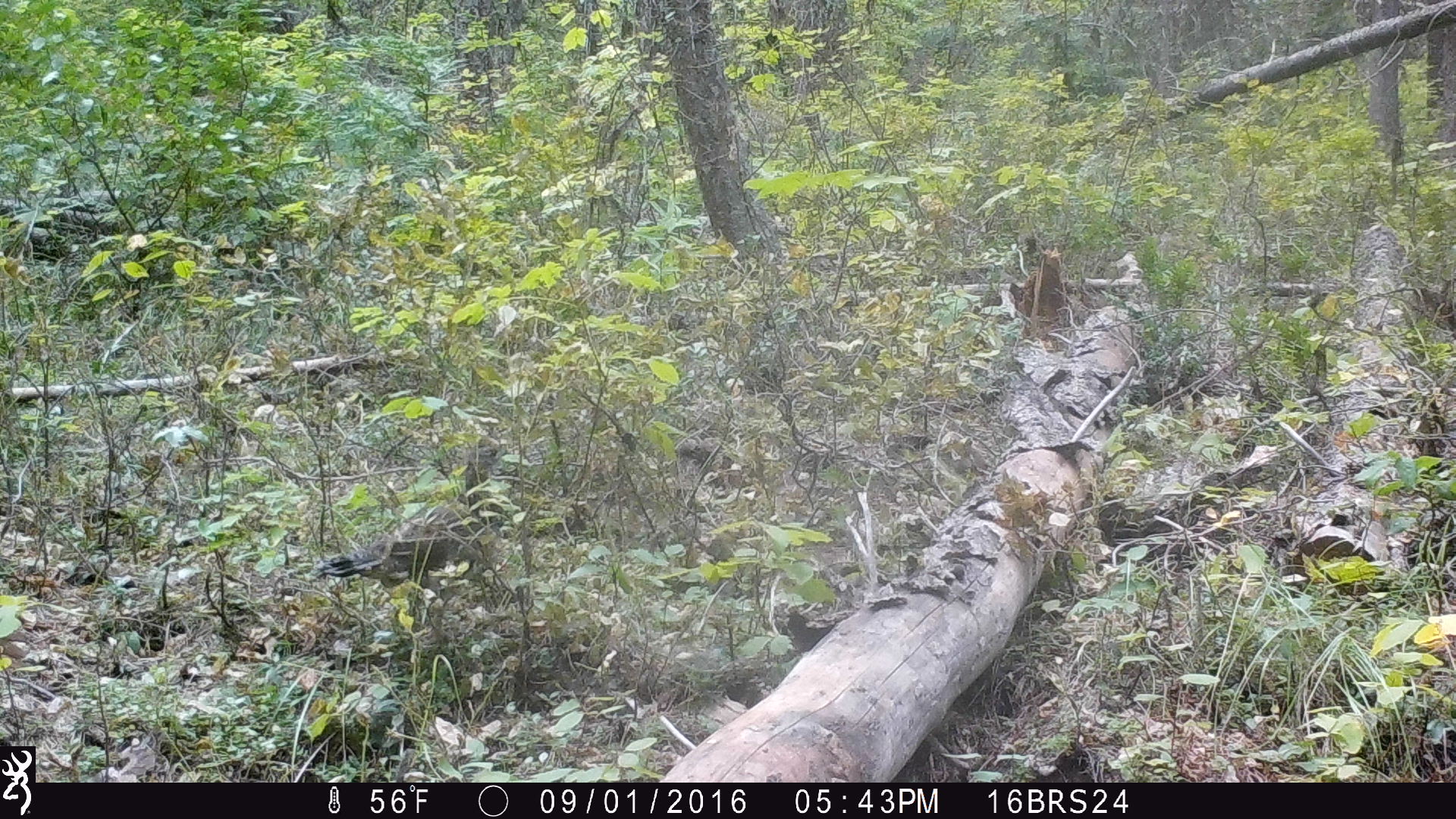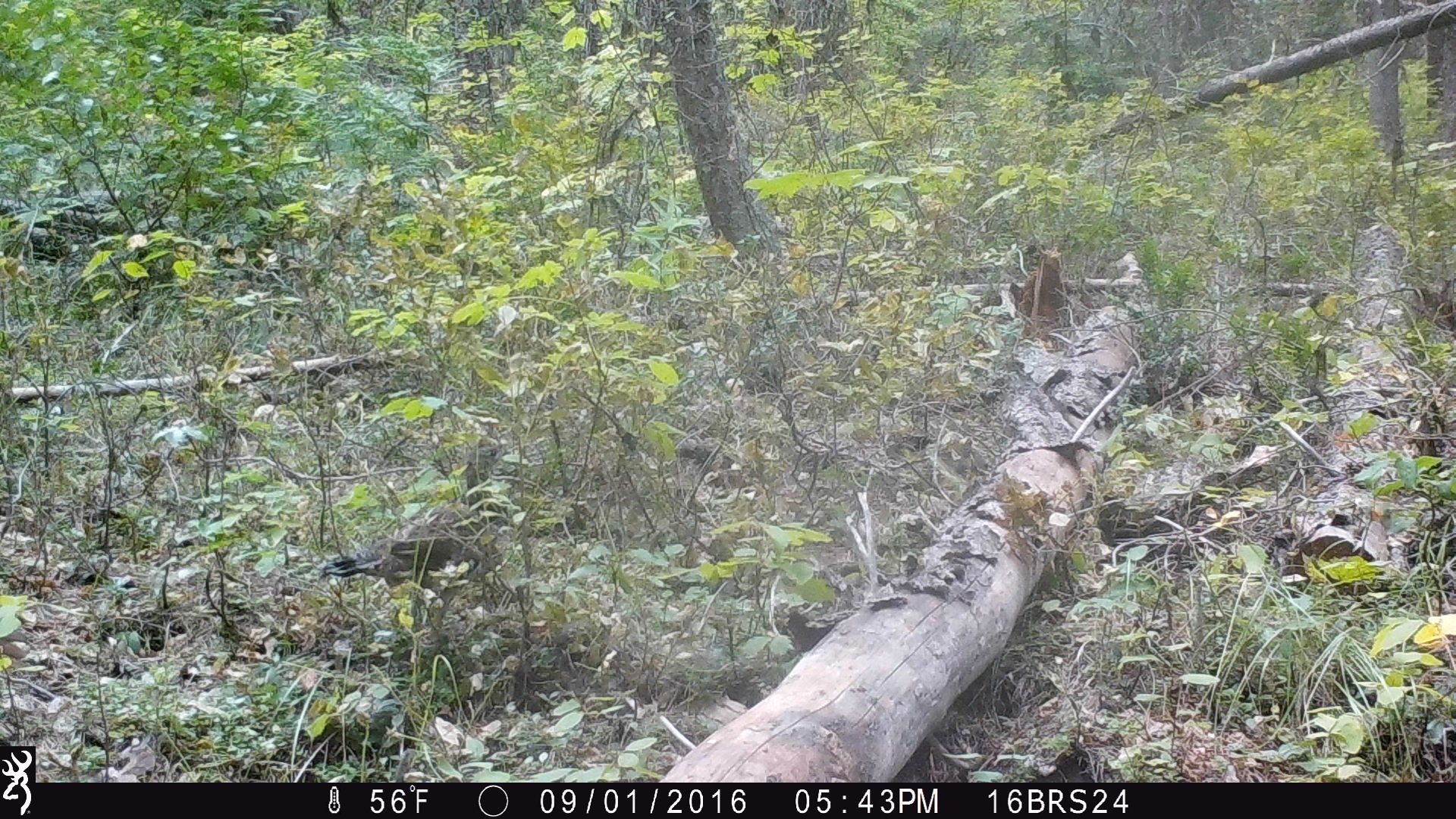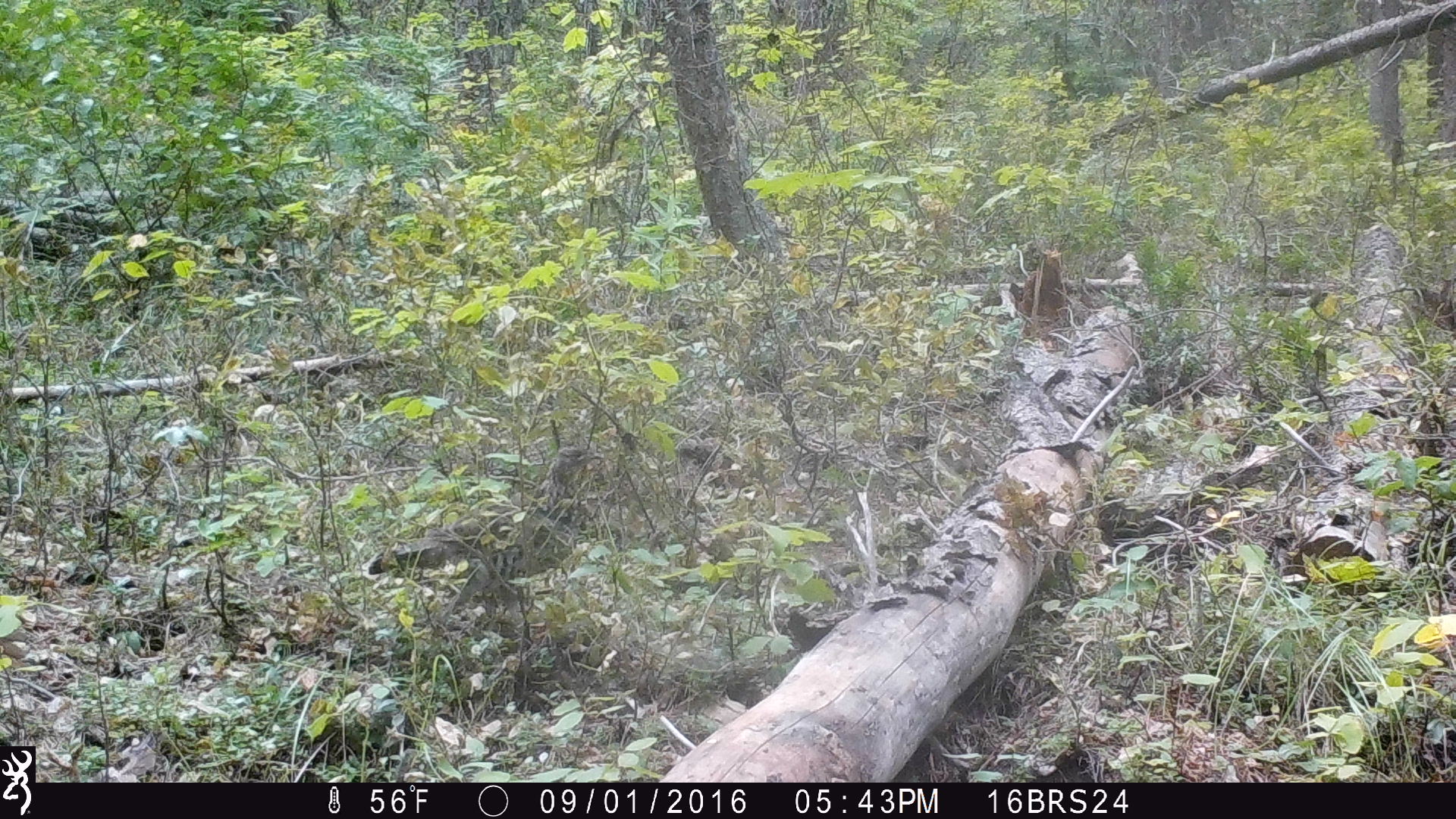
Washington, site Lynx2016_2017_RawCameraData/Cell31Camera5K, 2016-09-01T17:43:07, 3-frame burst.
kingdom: Animalia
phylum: Chordata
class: Aves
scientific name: Aves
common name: birds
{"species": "Aves (birds)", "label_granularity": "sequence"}